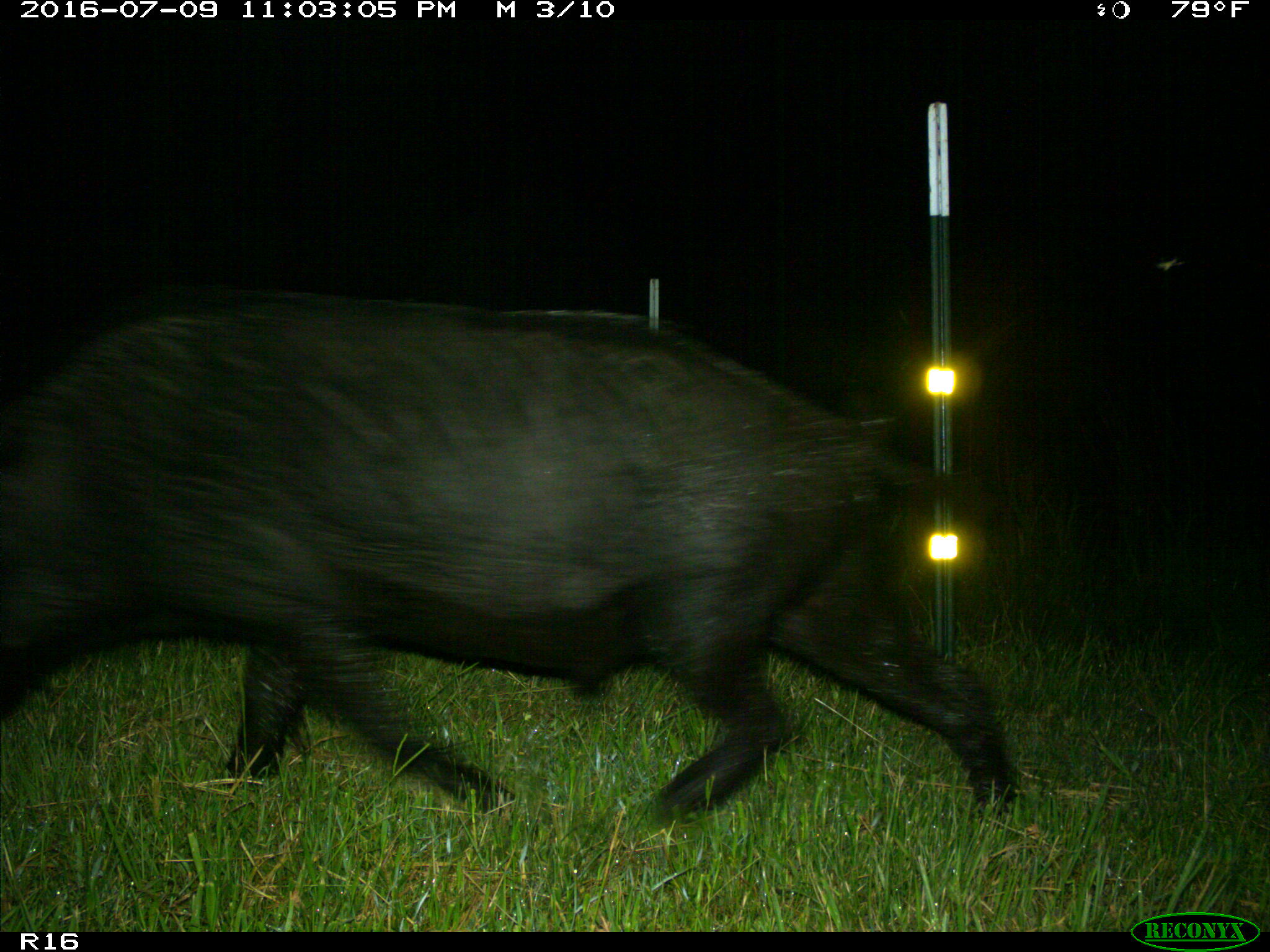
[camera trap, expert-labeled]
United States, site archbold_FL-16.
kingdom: Animalia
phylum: Chordata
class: Mammalia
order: Artiodactyla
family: Suidae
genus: Sus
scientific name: Sus scrofa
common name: wild boar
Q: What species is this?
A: Sus scrofa (wild boar).